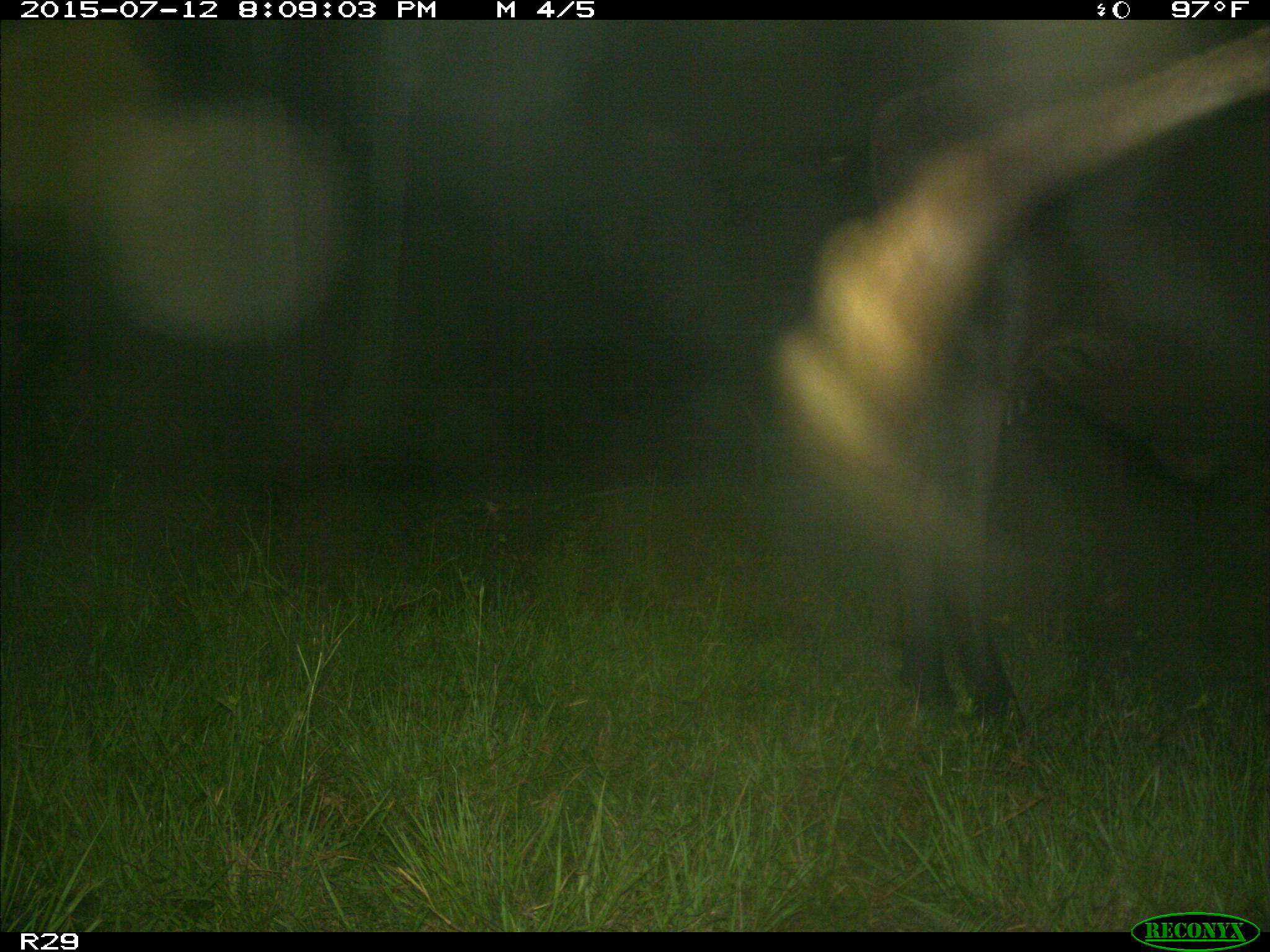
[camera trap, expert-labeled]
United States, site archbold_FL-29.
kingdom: Animalia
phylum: Chordata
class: Mammalia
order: Artiodactyla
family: Bovidae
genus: Bos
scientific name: Bos taurus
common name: domestic cow